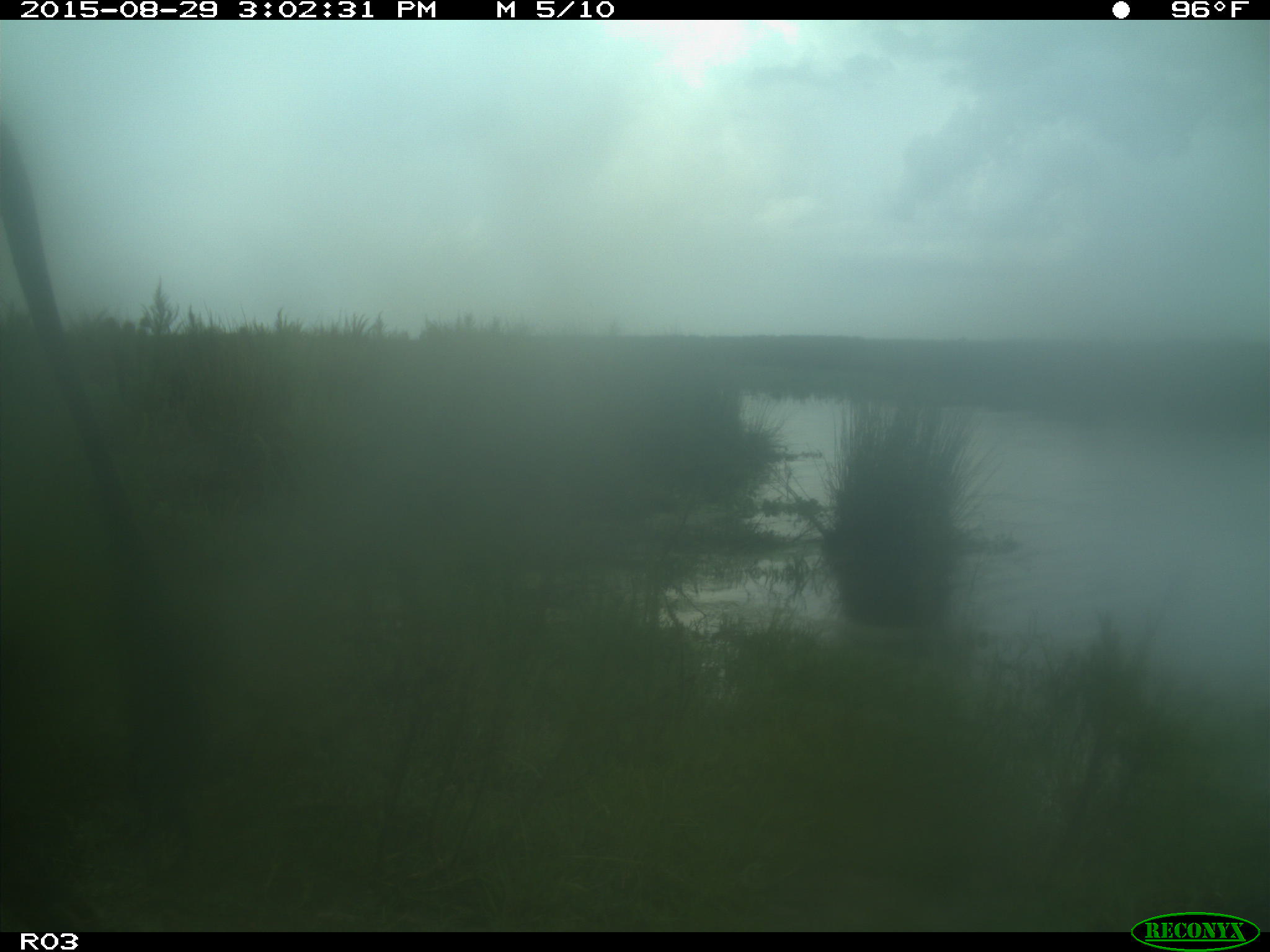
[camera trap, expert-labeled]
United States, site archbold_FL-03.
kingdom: Animalia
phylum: Chordata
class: Mammalia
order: Artiodactyla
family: Bovidae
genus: Bos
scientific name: Bos taurus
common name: domestic cow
Bos taurus (domestic cow).